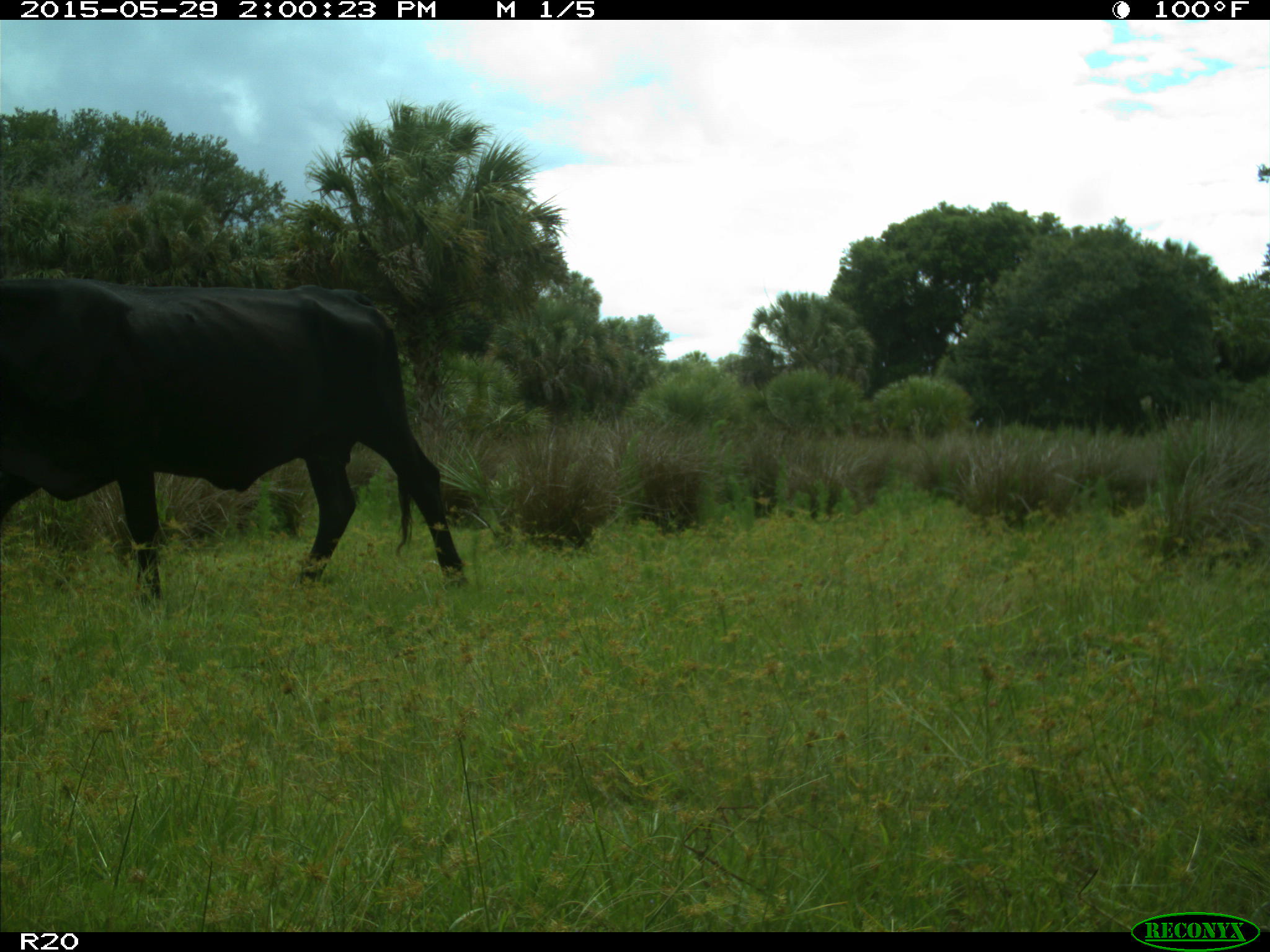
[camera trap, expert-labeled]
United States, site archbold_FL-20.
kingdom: Animalia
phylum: Chordata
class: Mammalia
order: Artiodactyla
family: Bovidae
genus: Bos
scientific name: Bos taurus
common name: domestic cow